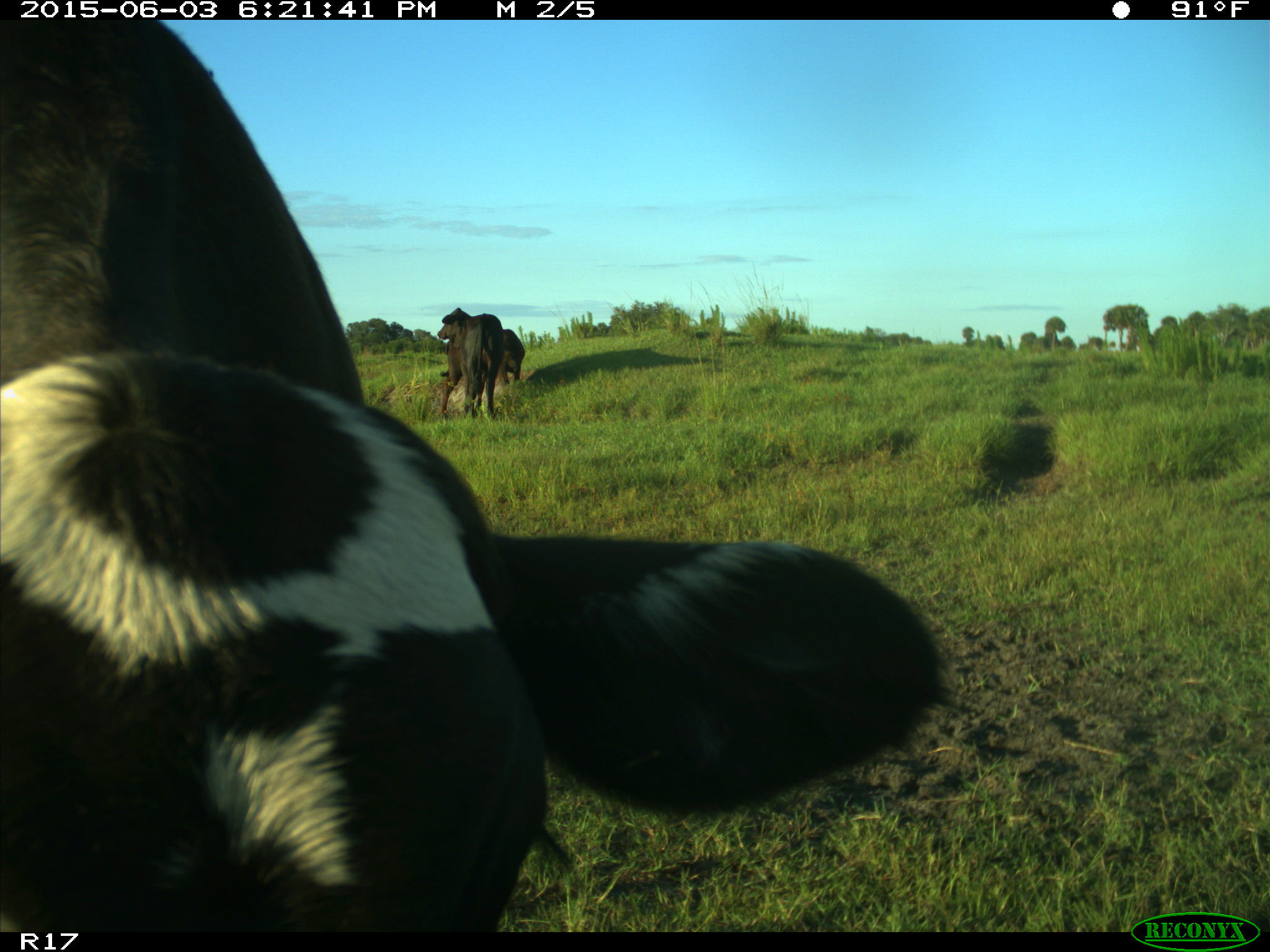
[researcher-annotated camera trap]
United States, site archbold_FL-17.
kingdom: Animalia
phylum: Chordata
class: Mammalia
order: Artiodactyla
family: Bovidae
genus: Bos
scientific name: Bos taurus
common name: domestic cow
Bos taurus (domestic cow).